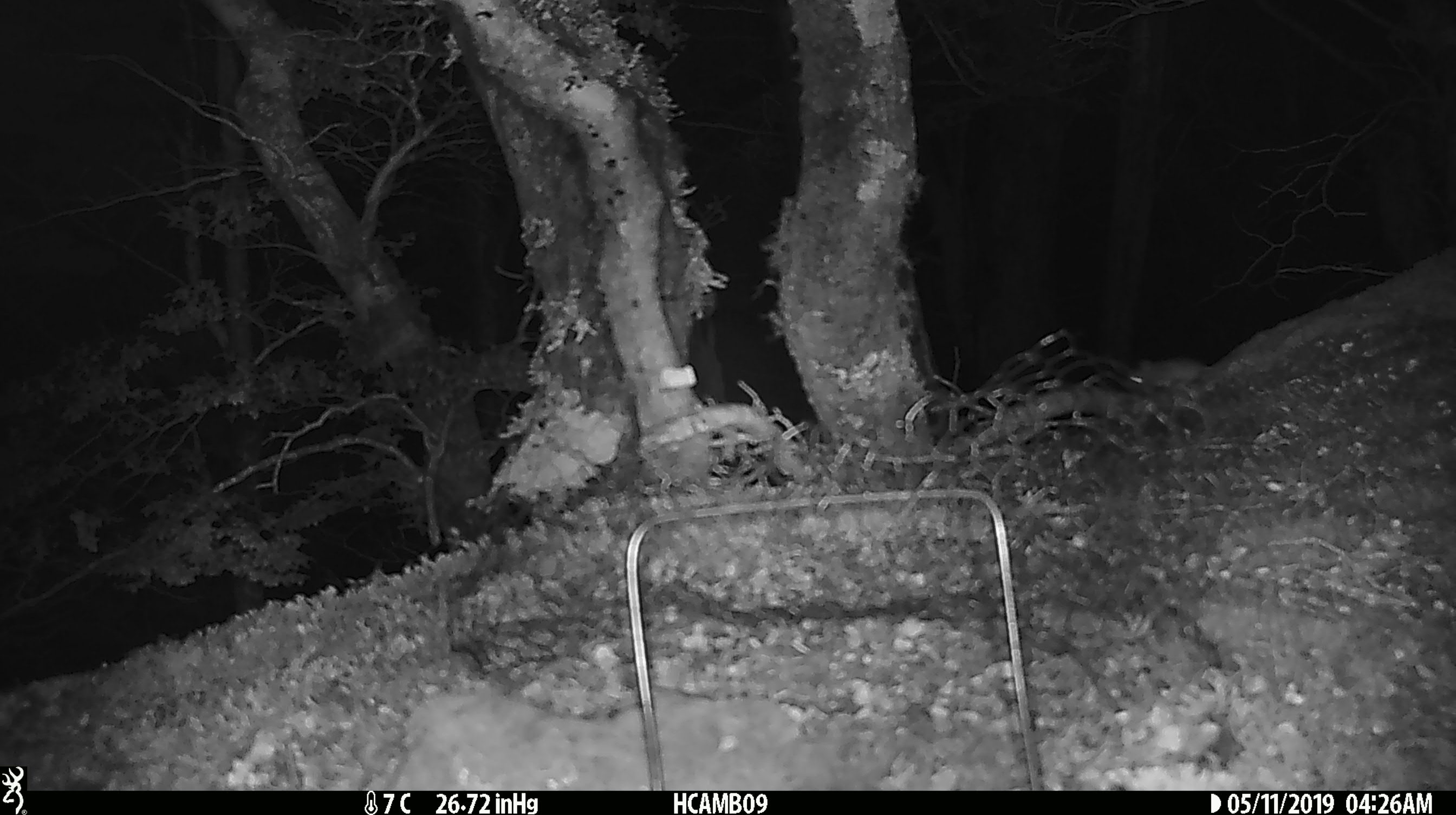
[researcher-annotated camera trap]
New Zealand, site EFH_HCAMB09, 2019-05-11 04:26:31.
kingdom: Animalia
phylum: Chordata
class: Mammalia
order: Rodentia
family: Muridae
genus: Mus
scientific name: Mus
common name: mouse